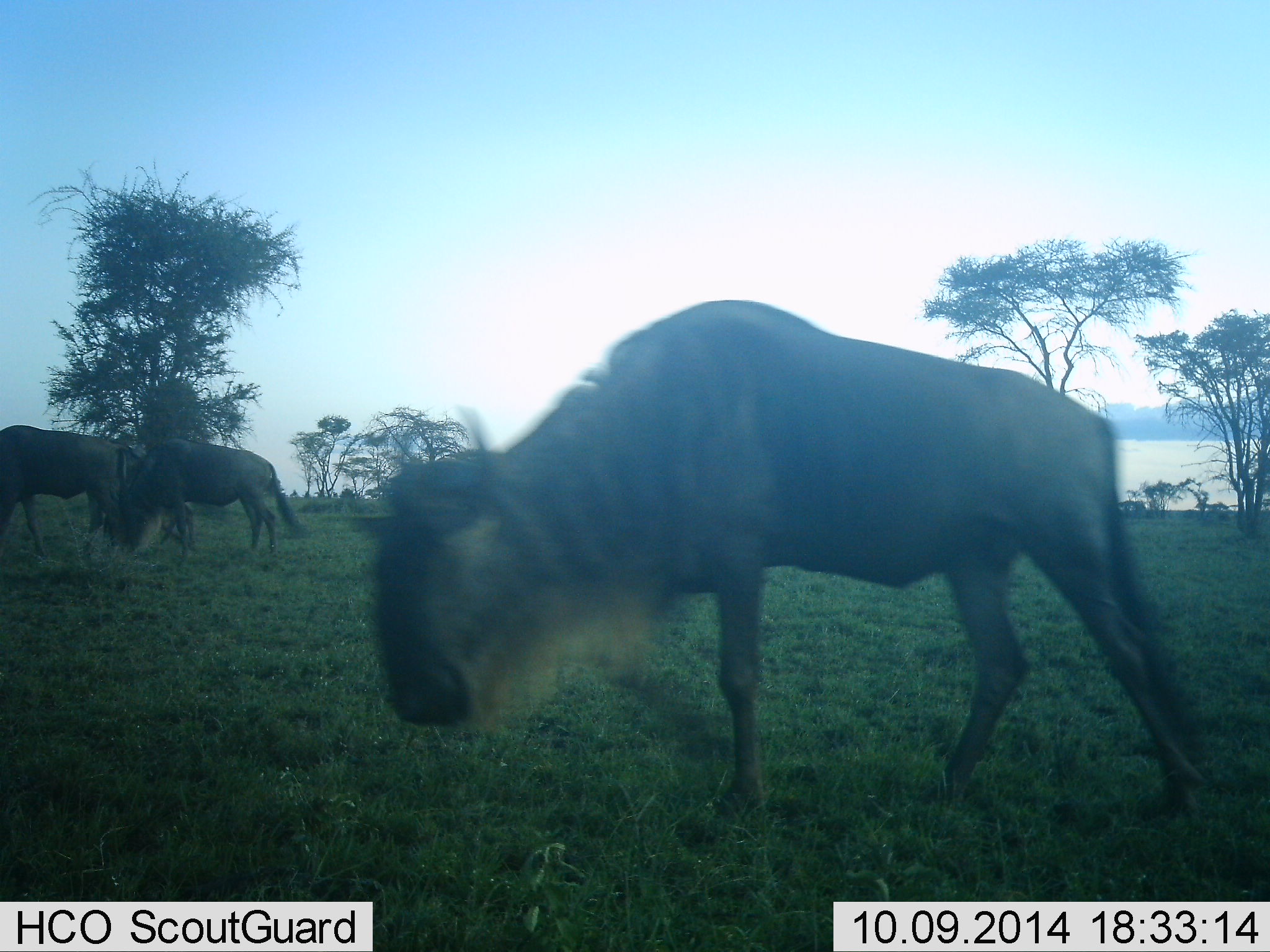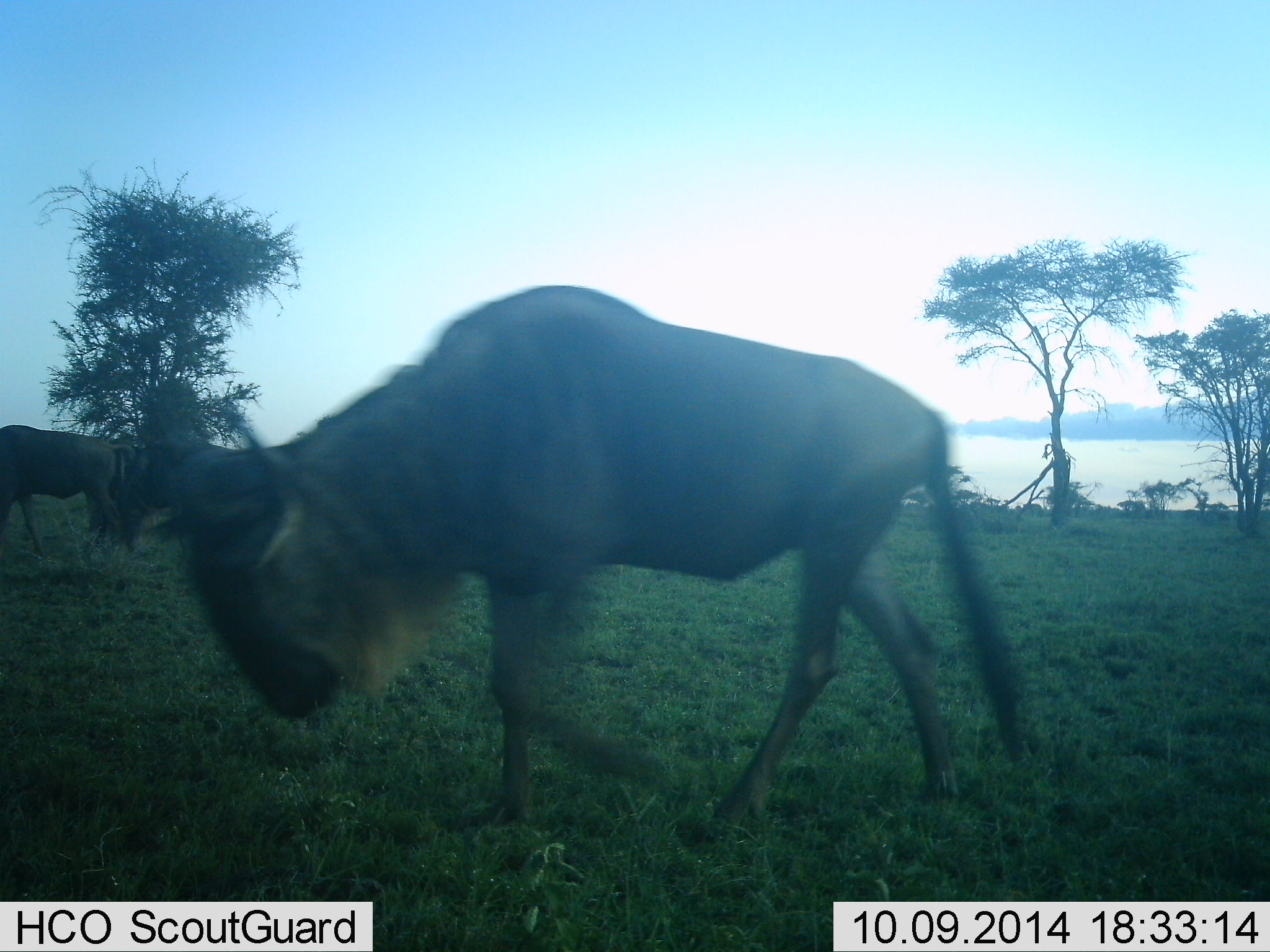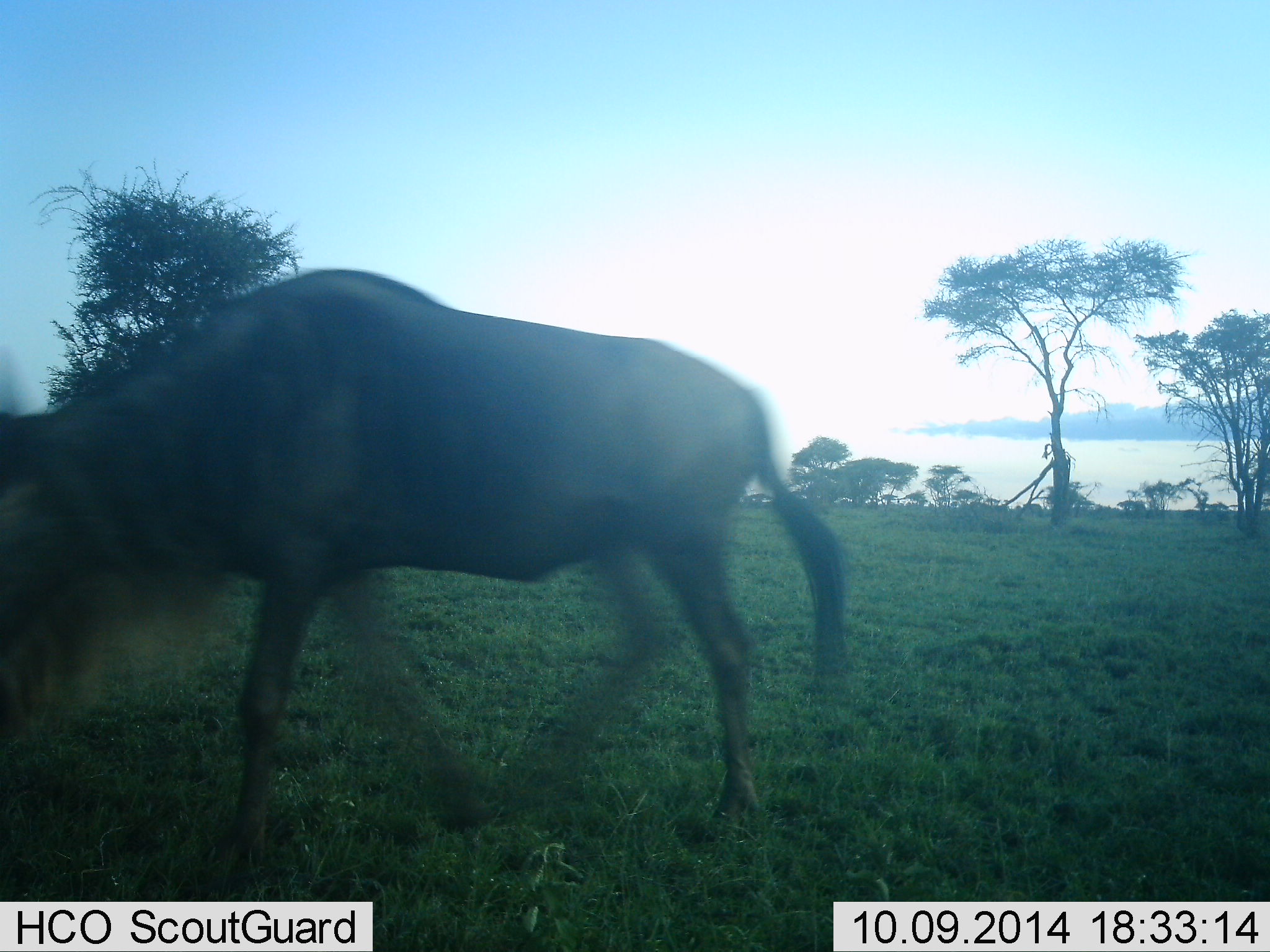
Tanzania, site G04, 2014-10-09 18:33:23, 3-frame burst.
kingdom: Animalia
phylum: Chordata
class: Mammalia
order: Artiodactyla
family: Bovidae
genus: Connochaetes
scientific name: Connochaetes taurinus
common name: blue wildebeest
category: wildebeest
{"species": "wildebeest (blue wildebeest) (Connochaetes taurinus)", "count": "3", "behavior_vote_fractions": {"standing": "10%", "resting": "0%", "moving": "100%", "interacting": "10%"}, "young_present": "0%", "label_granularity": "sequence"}